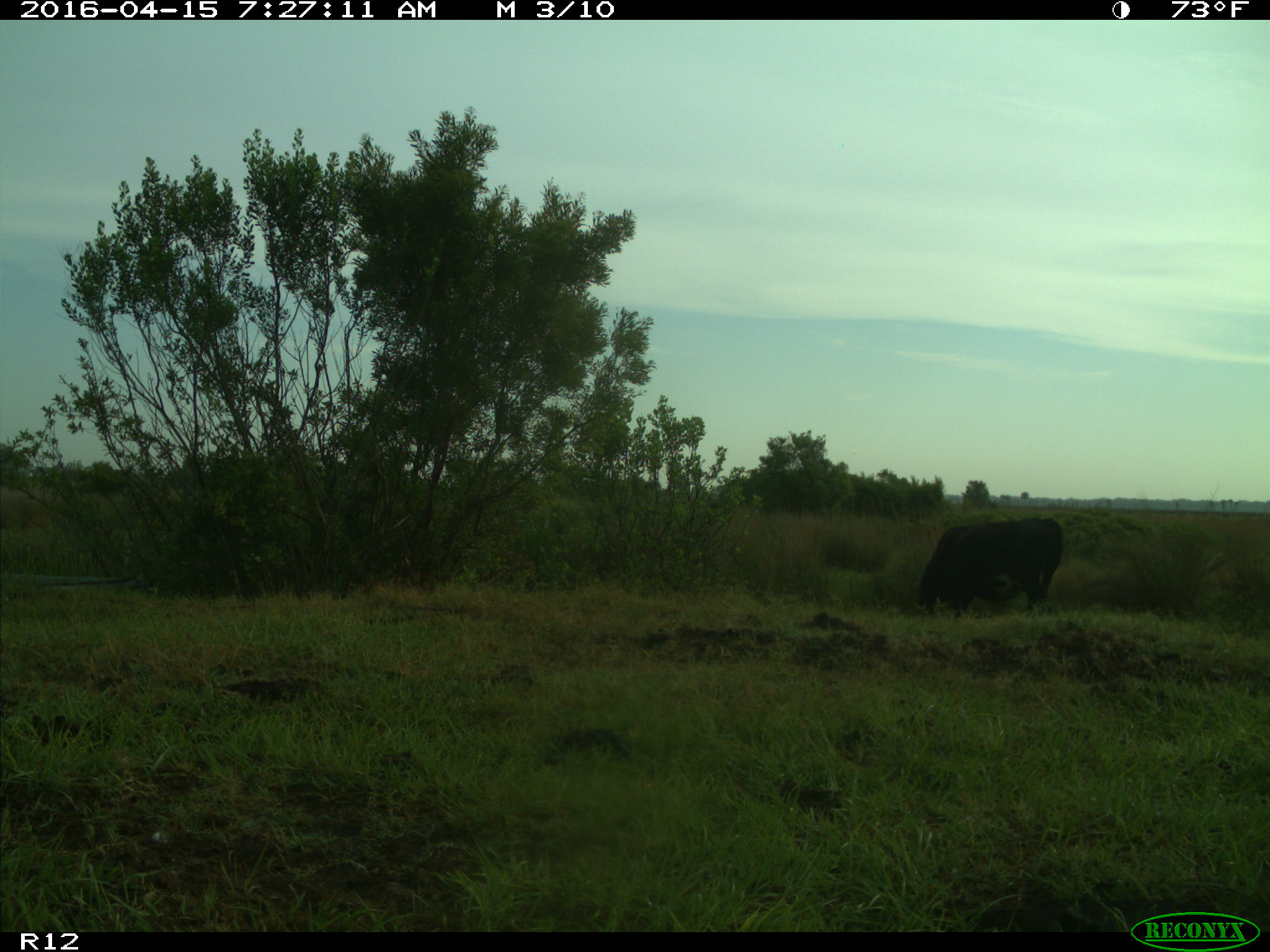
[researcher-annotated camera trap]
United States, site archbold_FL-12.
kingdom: Animalia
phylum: Chordata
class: Mammalia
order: Artiodactyla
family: Bovidae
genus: Bos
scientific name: Bos taurus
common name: domestic cow